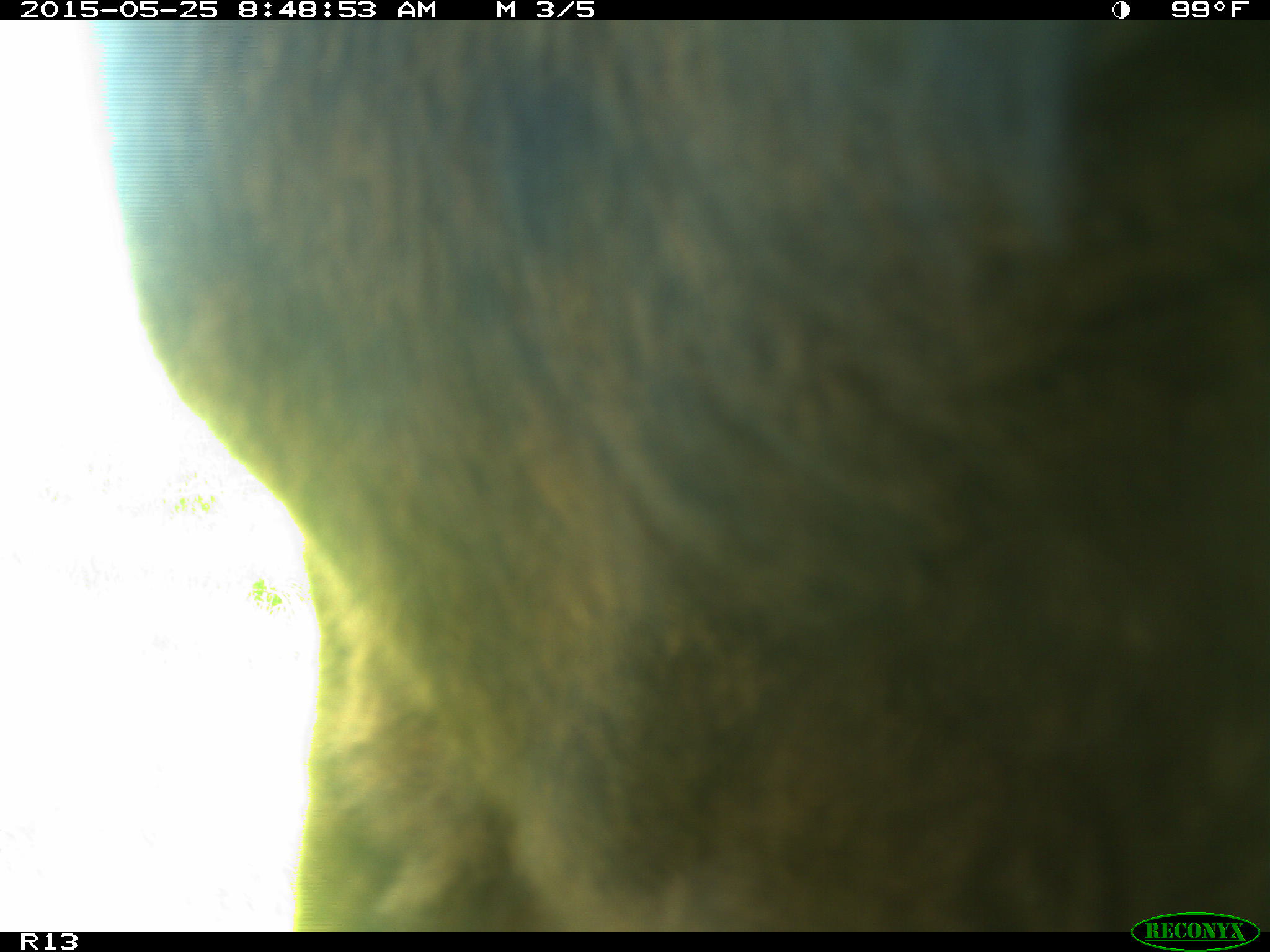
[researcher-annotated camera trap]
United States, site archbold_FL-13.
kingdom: Animalia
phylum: Chordata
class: Mammalia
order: Artiodactyla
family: Bovidae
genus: Bos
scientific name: Bos taurus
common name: domestic cow